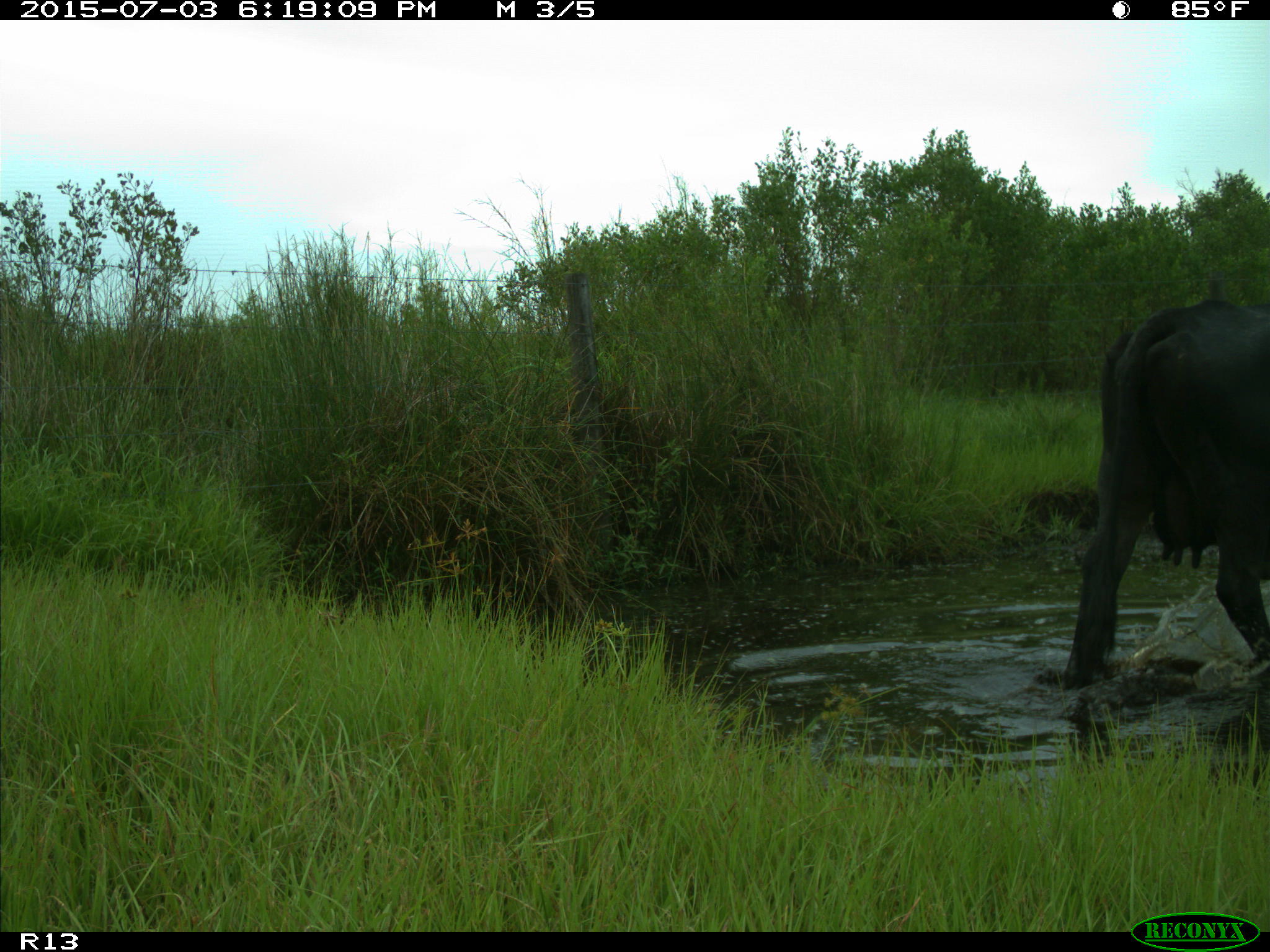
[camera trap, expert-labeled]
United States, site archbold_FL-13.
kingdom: Animalia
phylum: Chordata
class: Mammalia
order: Artiodactyla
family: Bovidae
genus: Bos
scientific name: Bos taurus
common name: domestic cow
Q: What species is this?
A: Bos taurus (domestic cow).